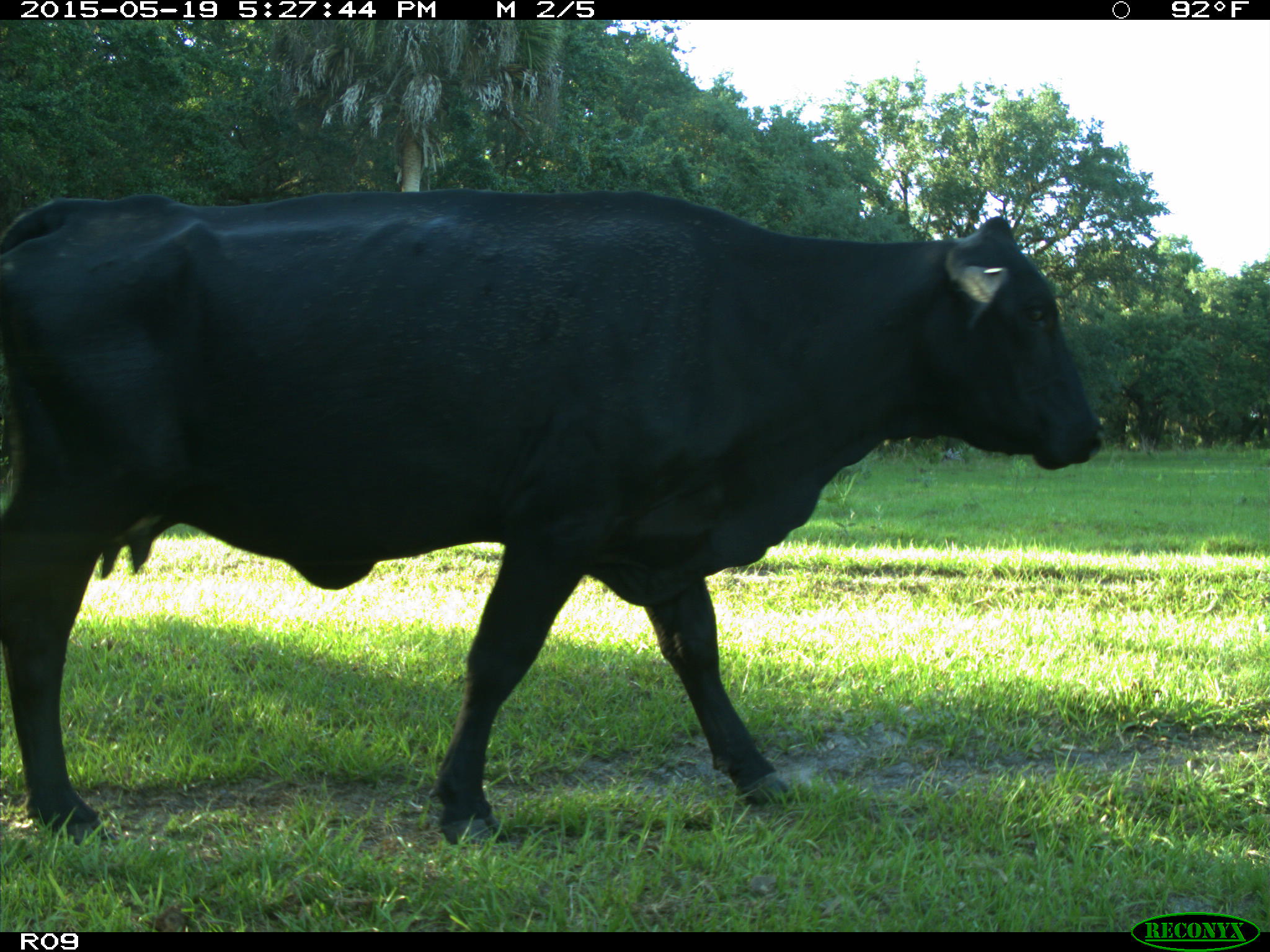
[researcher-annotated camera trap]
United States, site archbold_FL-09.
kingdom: Animalia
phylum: Chordata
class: Mammalia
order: Artiodactyla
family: Bovidae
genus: Bos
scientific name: Bos taurus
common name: domestic cow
Bos taurus (domestic cow).